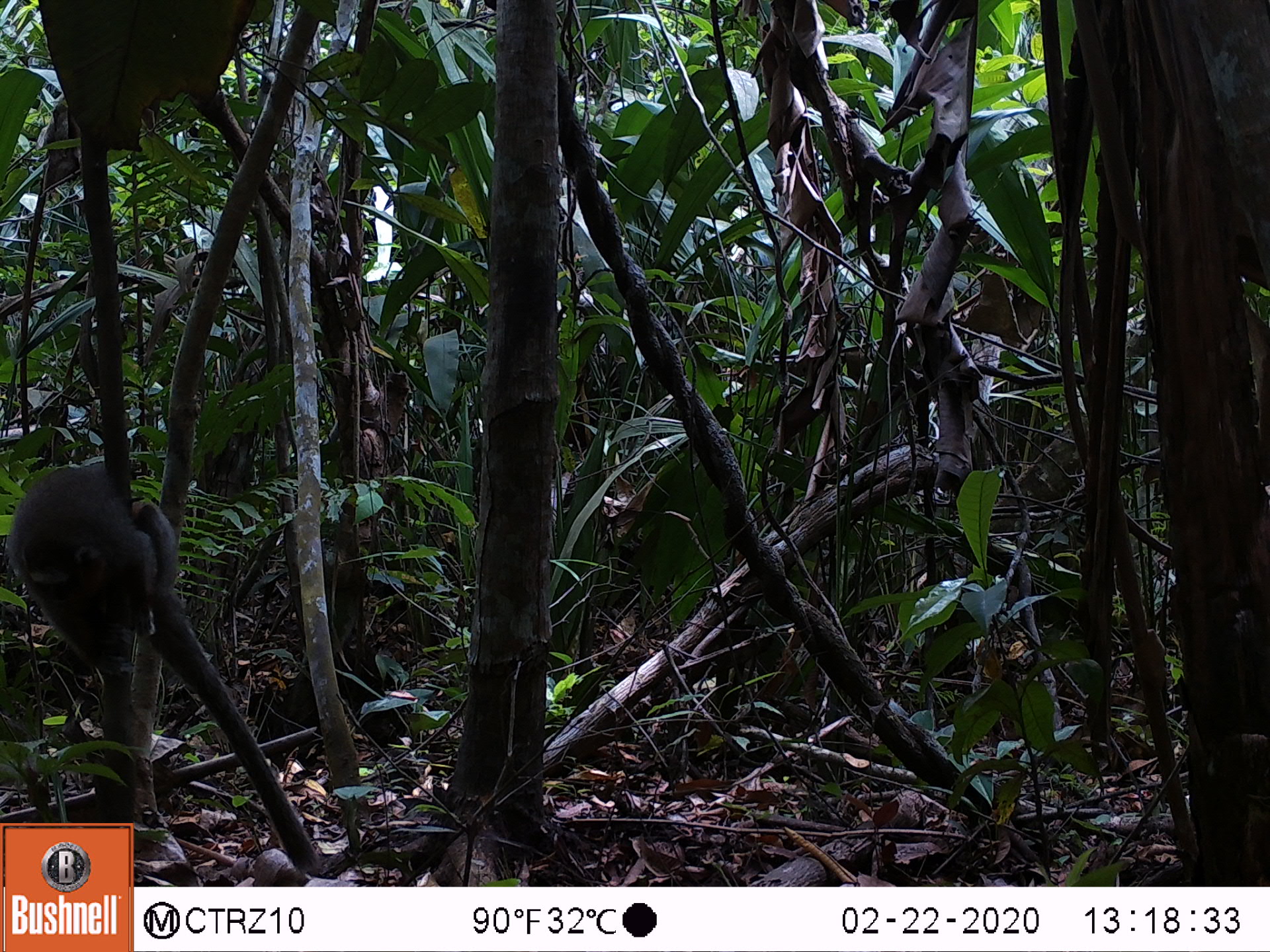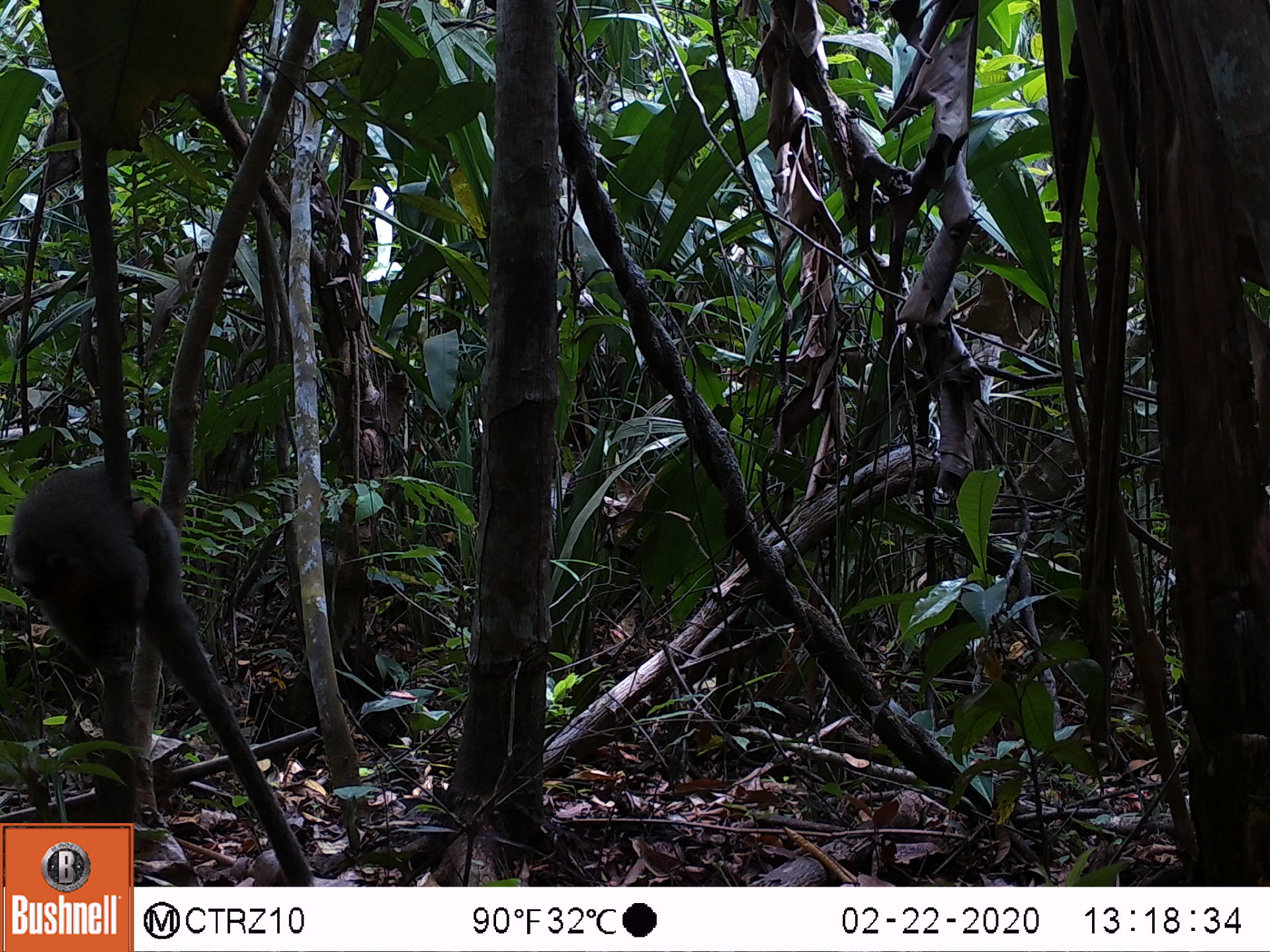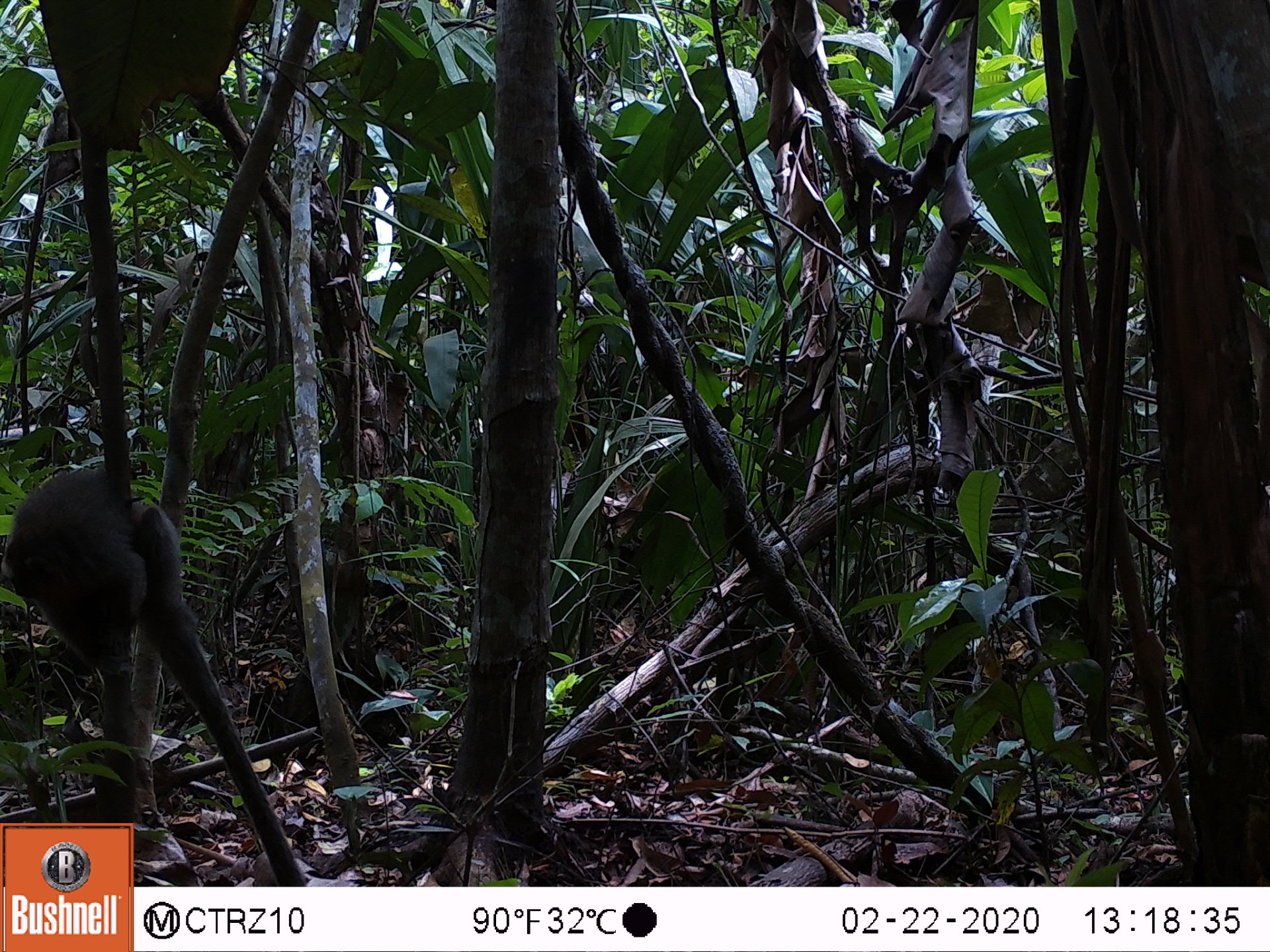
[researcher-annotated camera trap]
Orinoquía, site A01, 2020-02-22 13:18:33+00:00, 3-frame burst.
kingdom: Animalia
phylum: Chordata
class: Mammalia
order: Primates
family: Pitheciidae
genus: Plecturocebus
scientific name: Plecturocebus ornatus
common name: ornate titi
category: ornate titi monkey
Ornate titi monkey (ornate titi) (Plecturocebus ornatus).